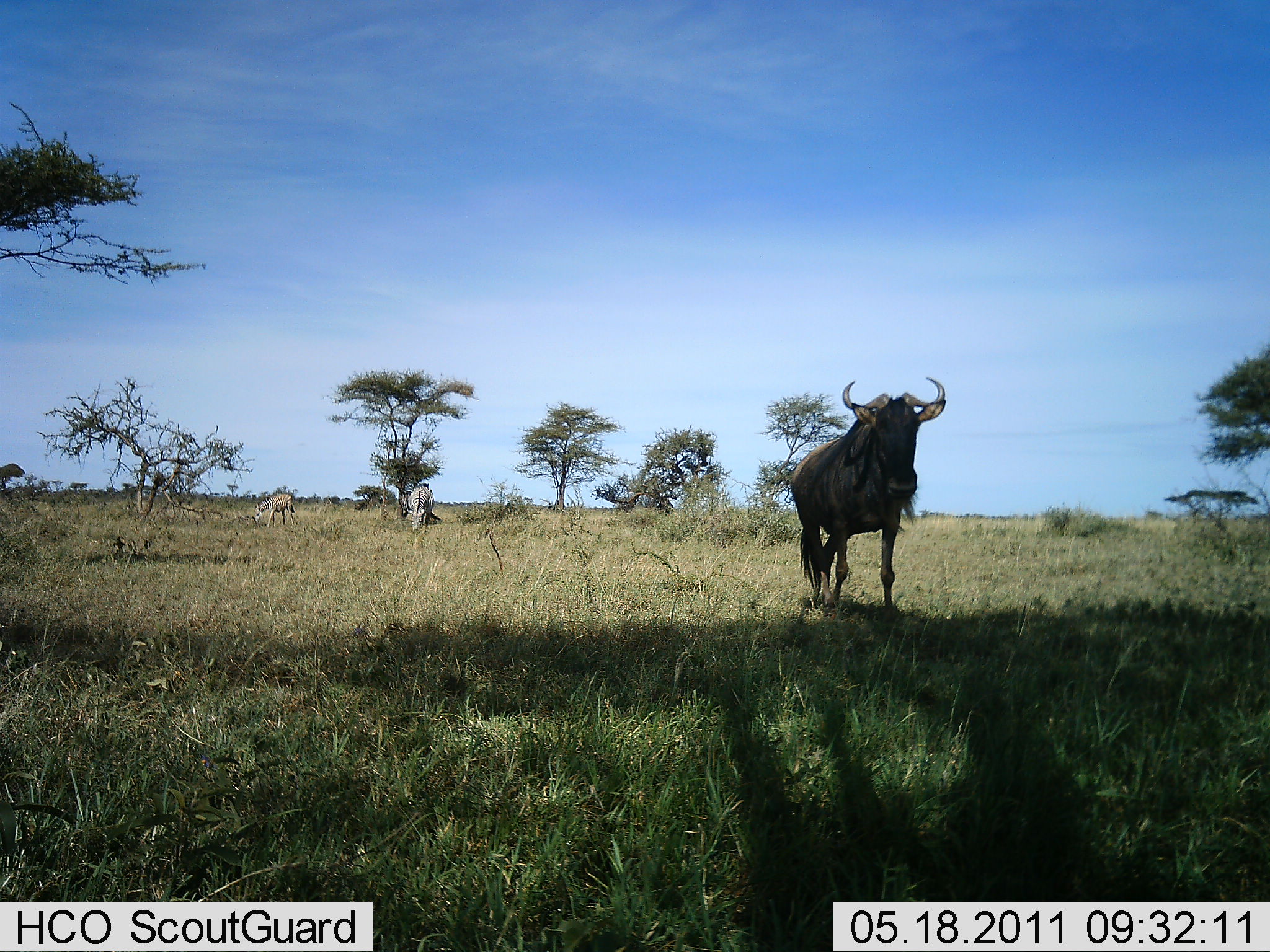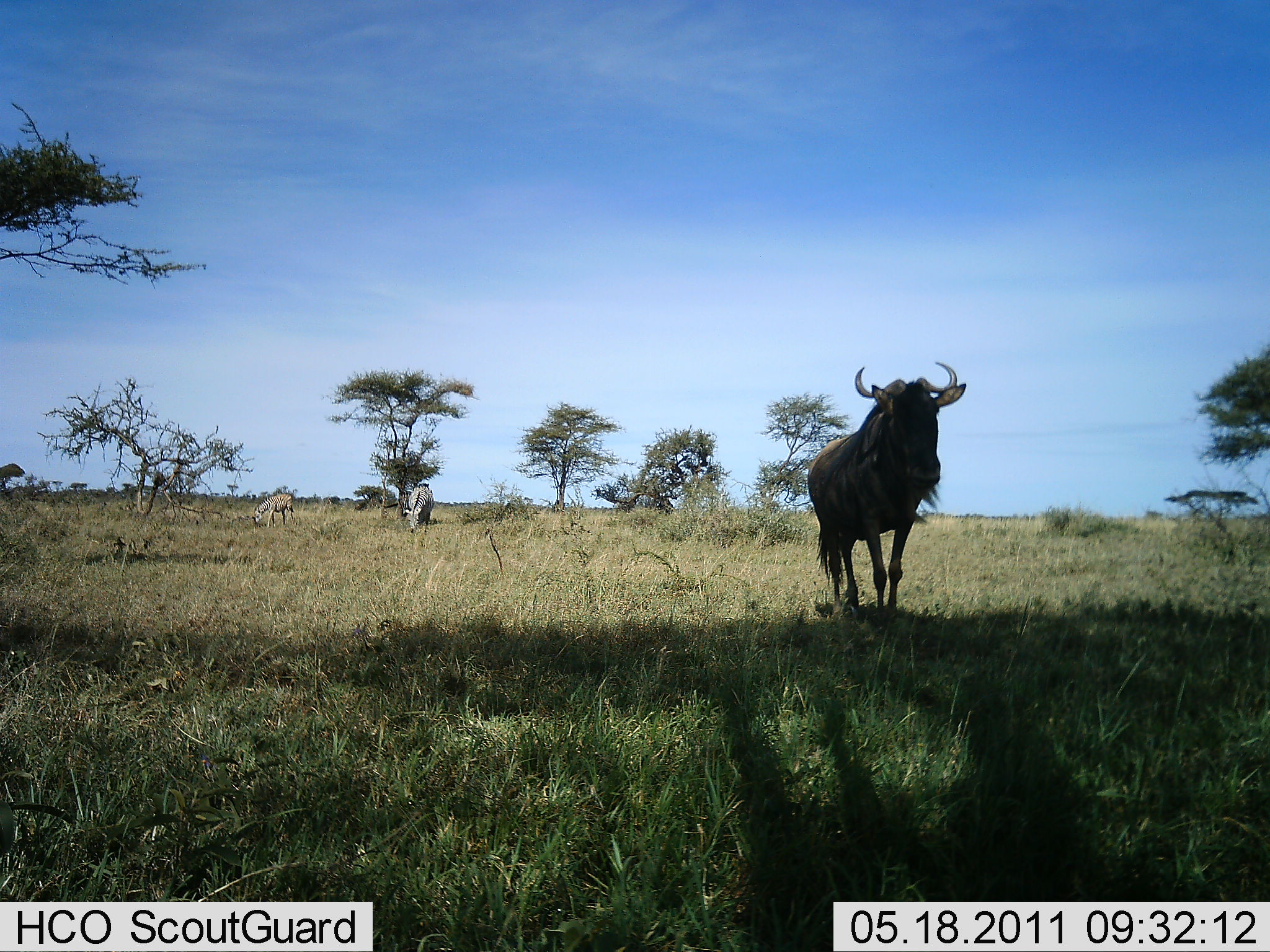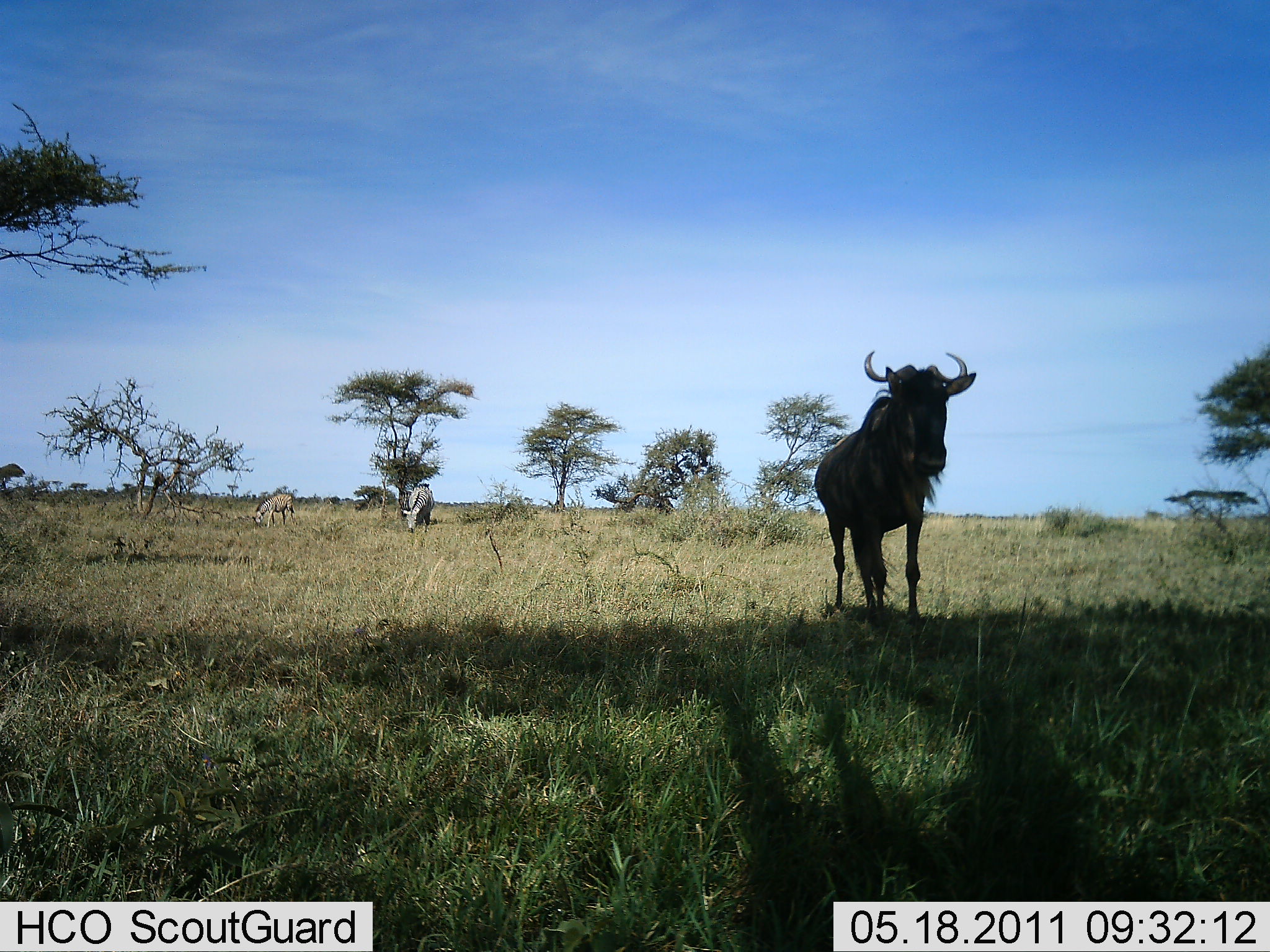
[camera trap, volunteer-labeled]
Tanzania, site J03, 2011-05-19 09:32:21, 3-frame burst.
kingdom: Animalia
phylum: Chordata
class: Mammalia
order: Artiodactyla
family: Bovidae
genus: Connochaetes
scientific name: Connochaetes taurinus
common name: blue wildebeest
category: wildebeest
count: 3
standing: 50%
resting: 0%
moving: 64%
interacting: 0%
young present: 0%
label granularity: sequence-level